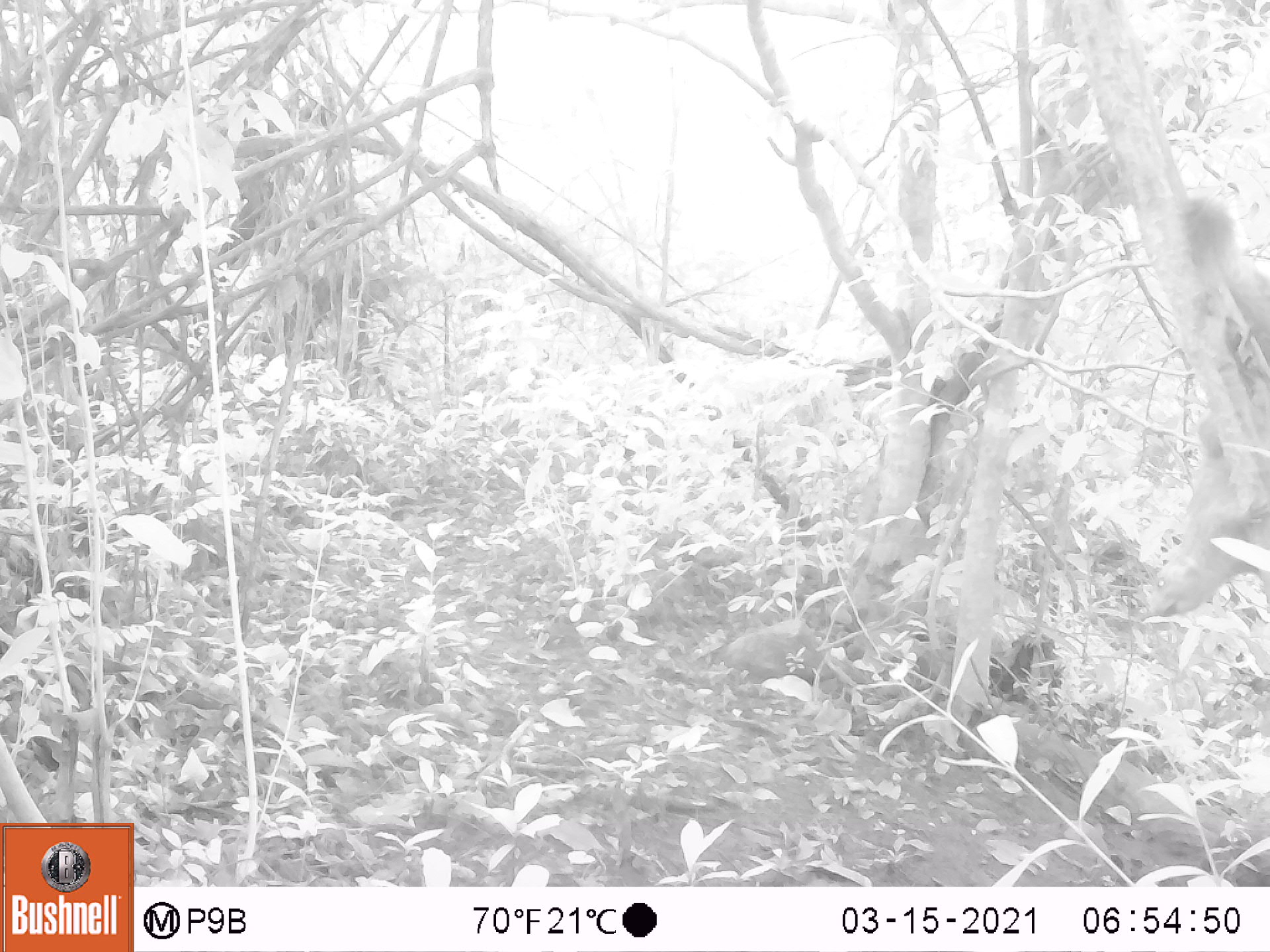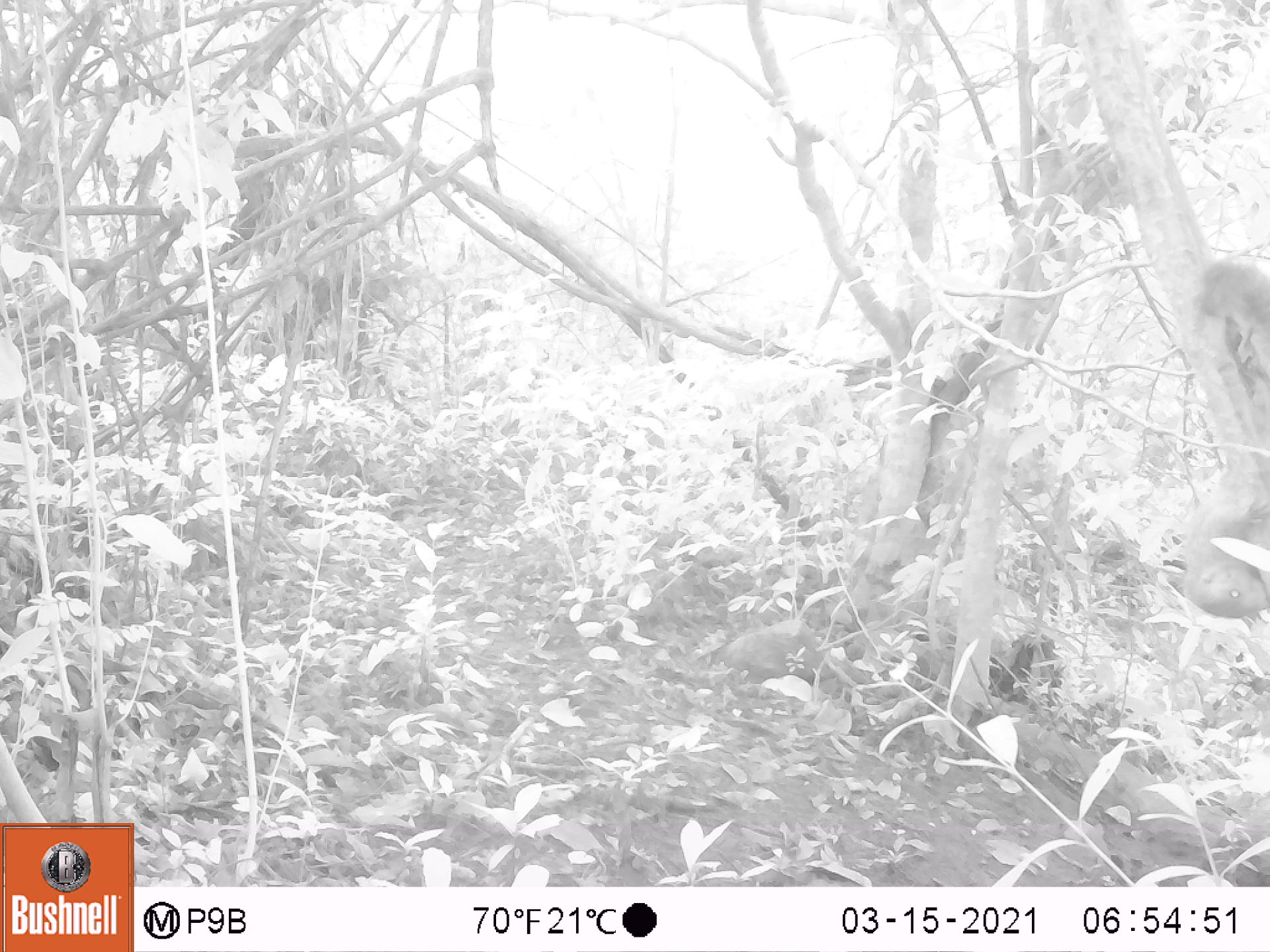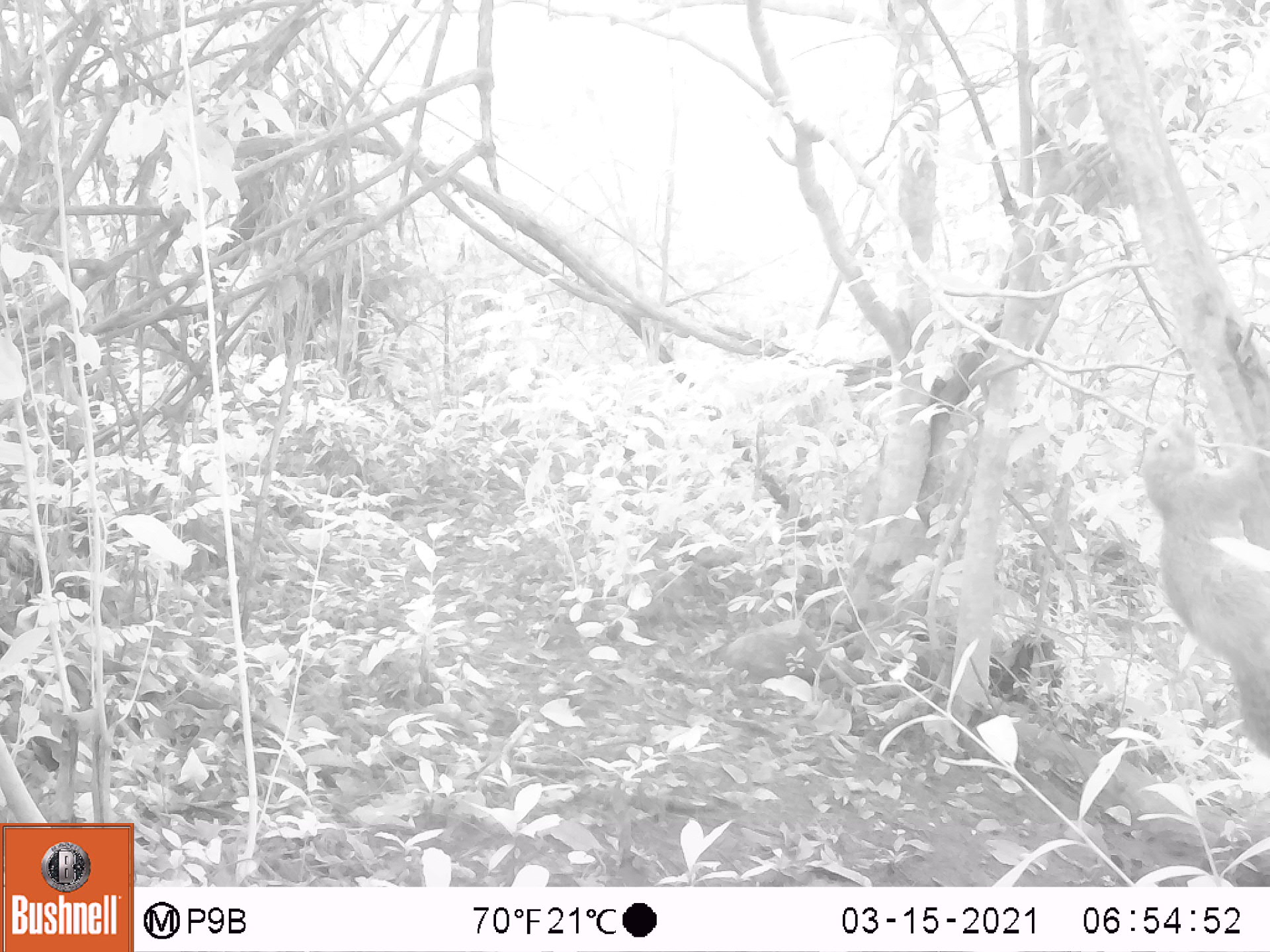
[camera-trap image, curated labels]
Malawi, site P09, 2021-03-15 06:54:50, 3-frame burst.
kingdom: Animalia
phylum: Chordata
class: Mammalia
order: Rodentia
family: Sciuridae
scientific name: Sciuridae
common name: squirrel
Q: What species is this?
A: Squirrel (Sciuridae).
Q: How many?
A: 1.